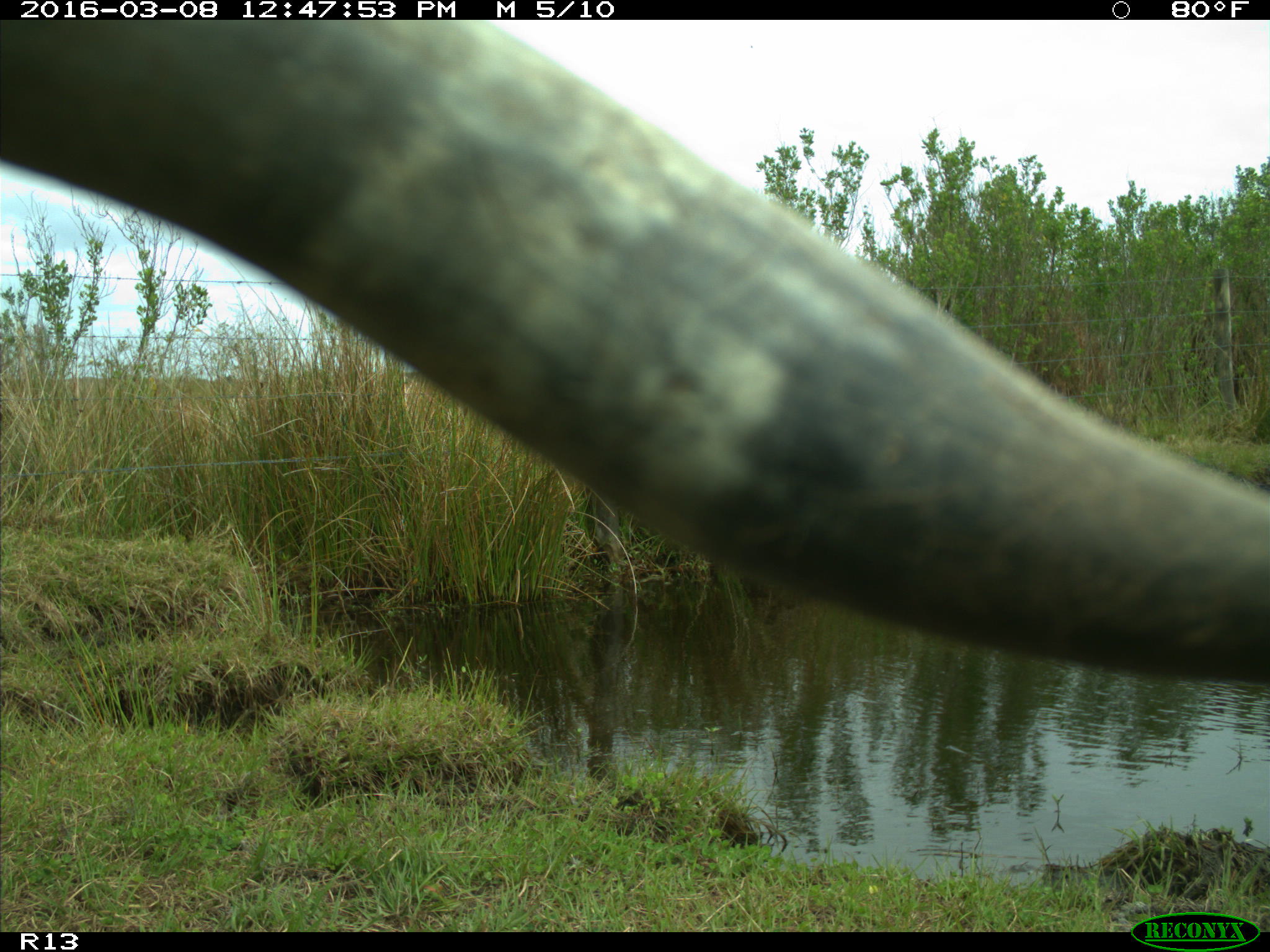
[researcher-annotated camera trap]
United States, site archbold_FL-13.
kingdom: Animalia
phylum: Chordata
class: Mammalia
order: Artiodactyla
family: Bovidae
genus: Bos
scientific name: Bos taurus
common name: domestic cow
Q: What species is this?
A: Bos taurus (domestic cow).